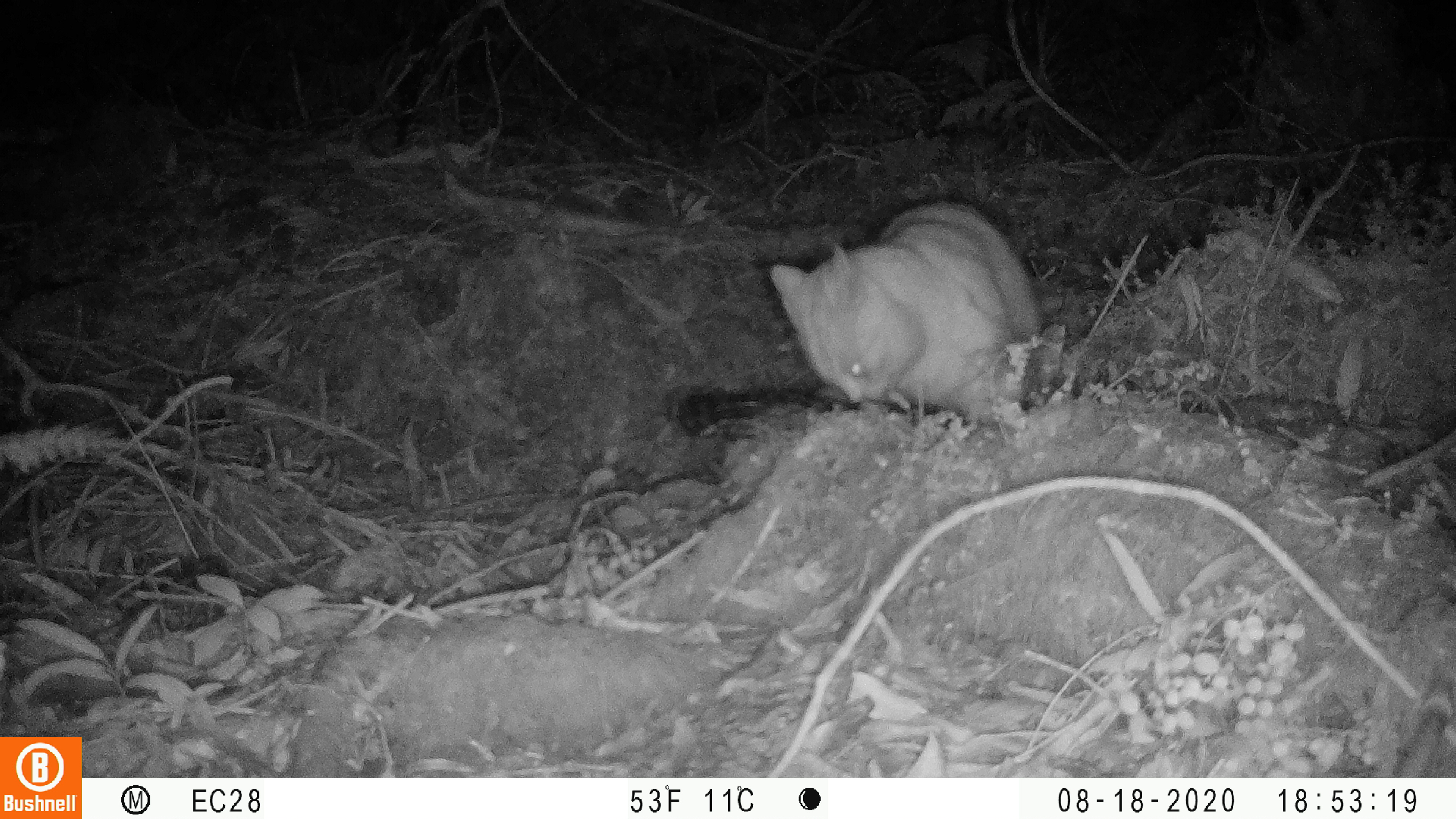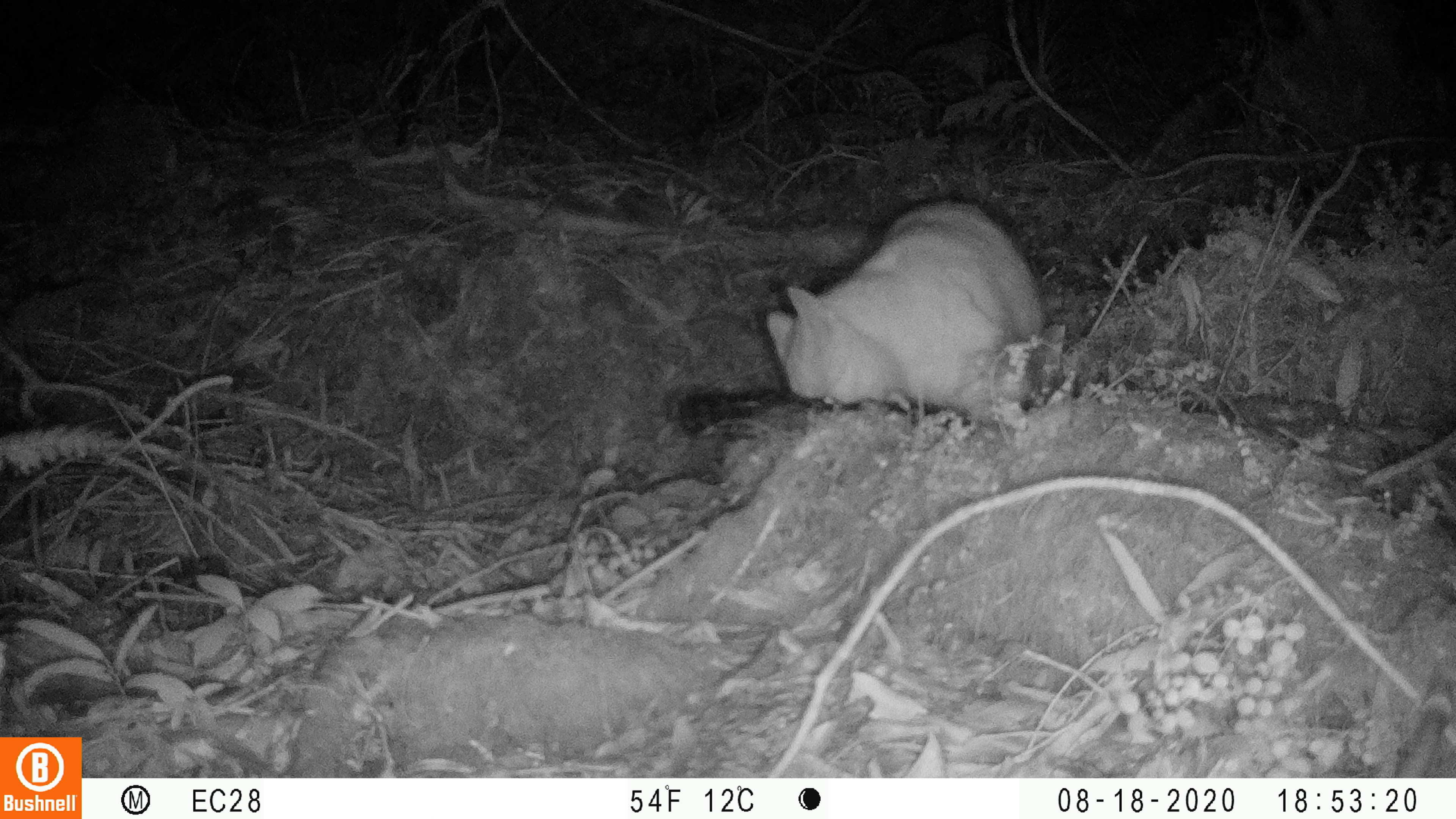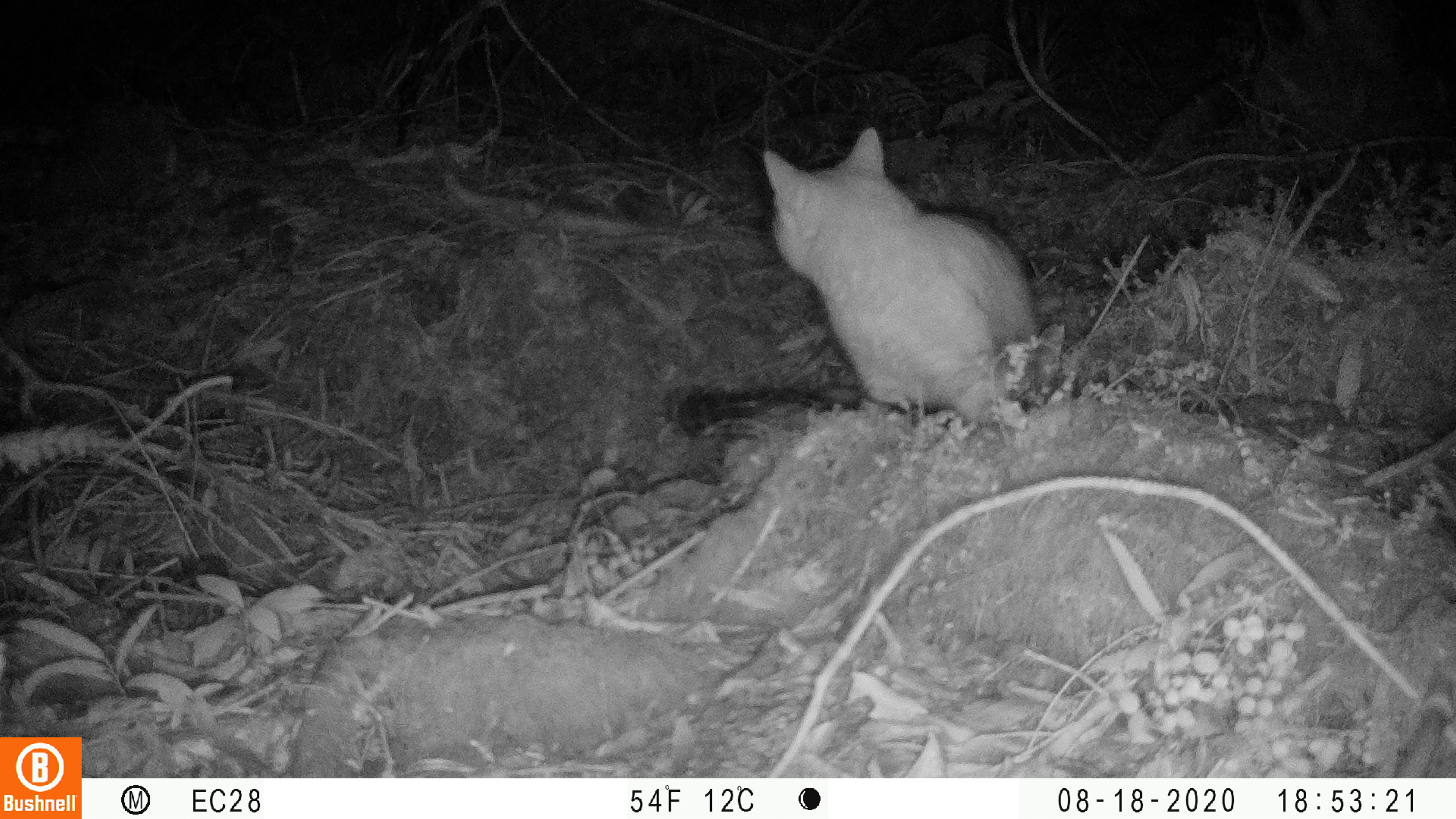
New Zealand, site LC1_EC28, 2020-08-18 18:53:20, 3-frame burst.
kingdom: Animalia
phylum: Chordata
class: Mammalia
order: Carnivora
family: Felidae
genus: Felis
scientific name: Felis catus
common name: domestic cat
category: cat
Cat (domestic cat) (Felis catus).